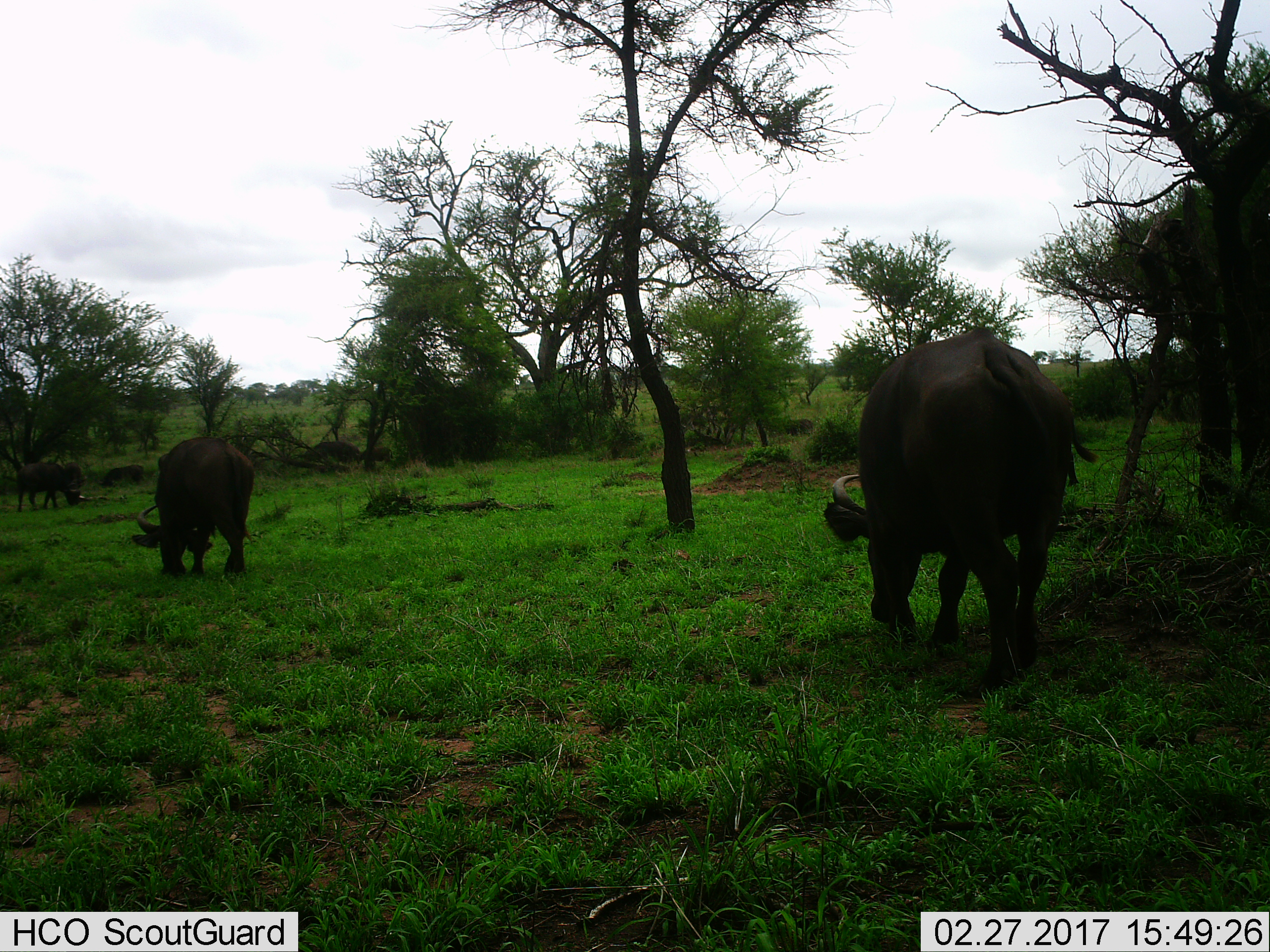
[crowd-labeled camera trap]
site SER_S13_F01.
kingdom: Animalia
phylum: Chordata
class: Mammalia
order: Artiodactyla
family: Bovidae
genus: Syncerus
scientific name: Syncerus caffer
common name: african buffalo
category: buffalo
Buffalo (african buffalo) (Syncerus caffer), count 3. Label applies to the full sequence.